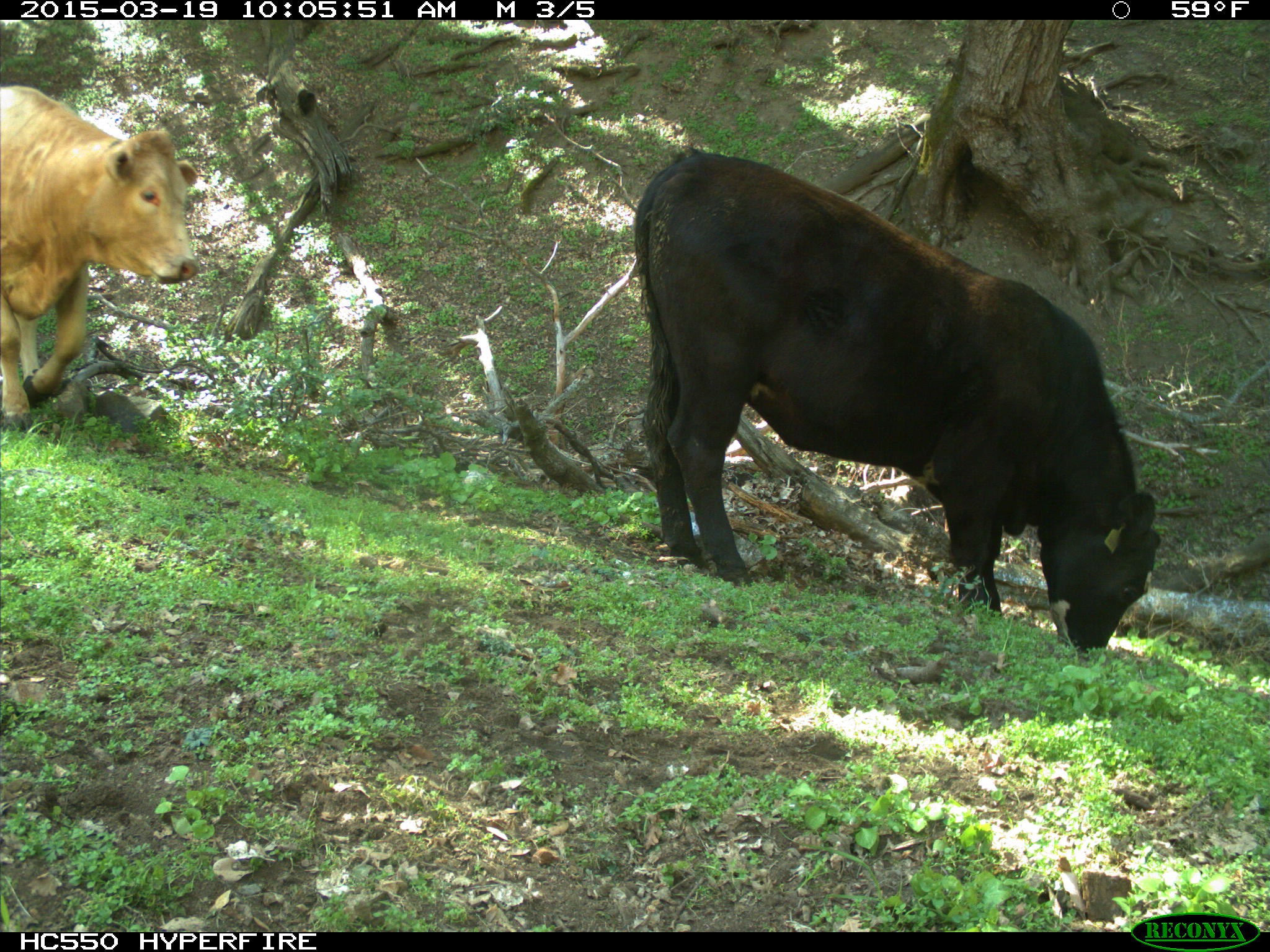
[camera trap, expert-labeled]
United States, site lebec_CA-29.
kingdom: Animalia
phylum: Chordata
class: Mammalia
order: Artiodactyla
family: Bovidae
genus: Bos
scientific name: Bos taurus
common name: domestic cow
Bos taurus (domestic cow).